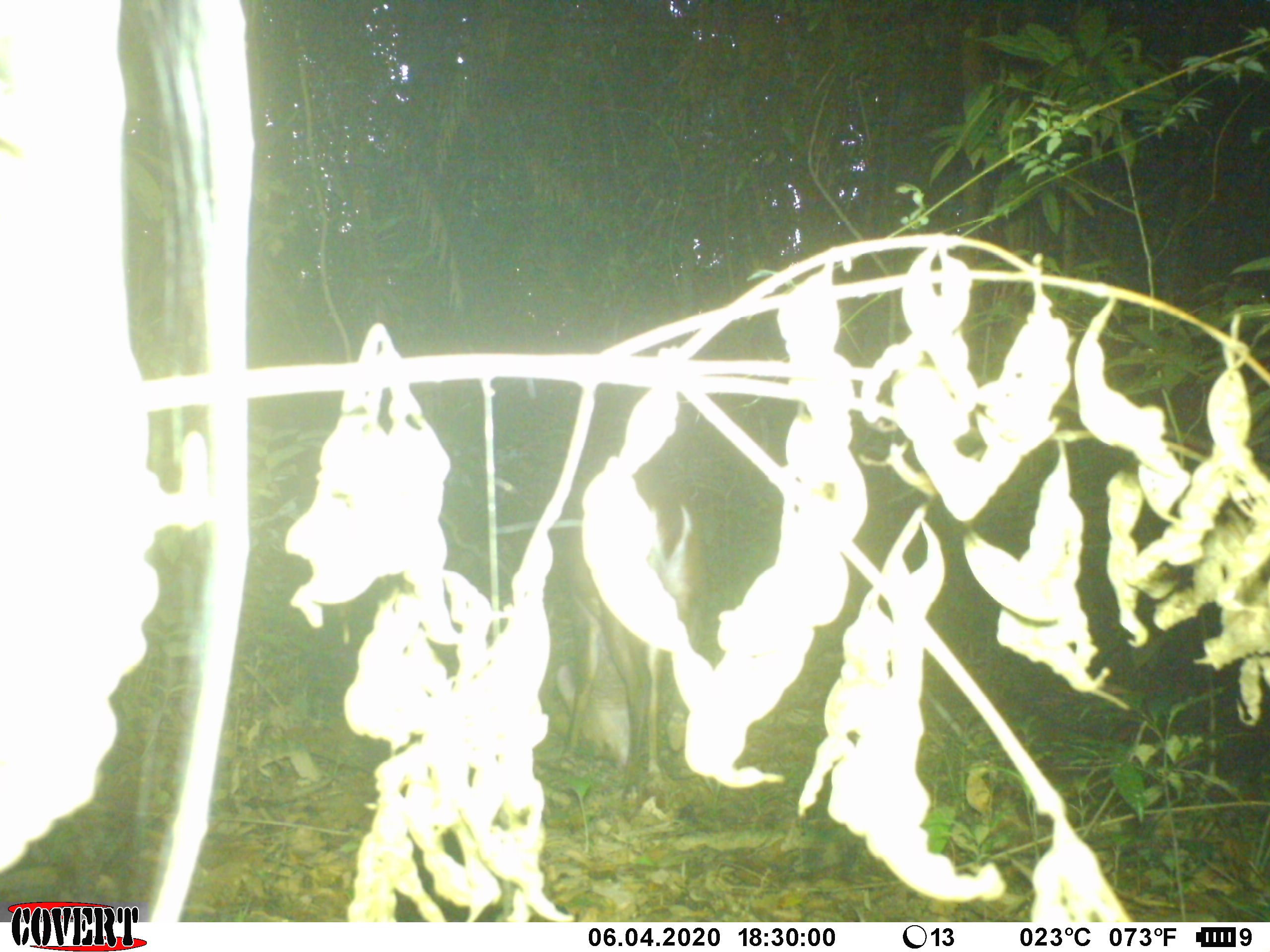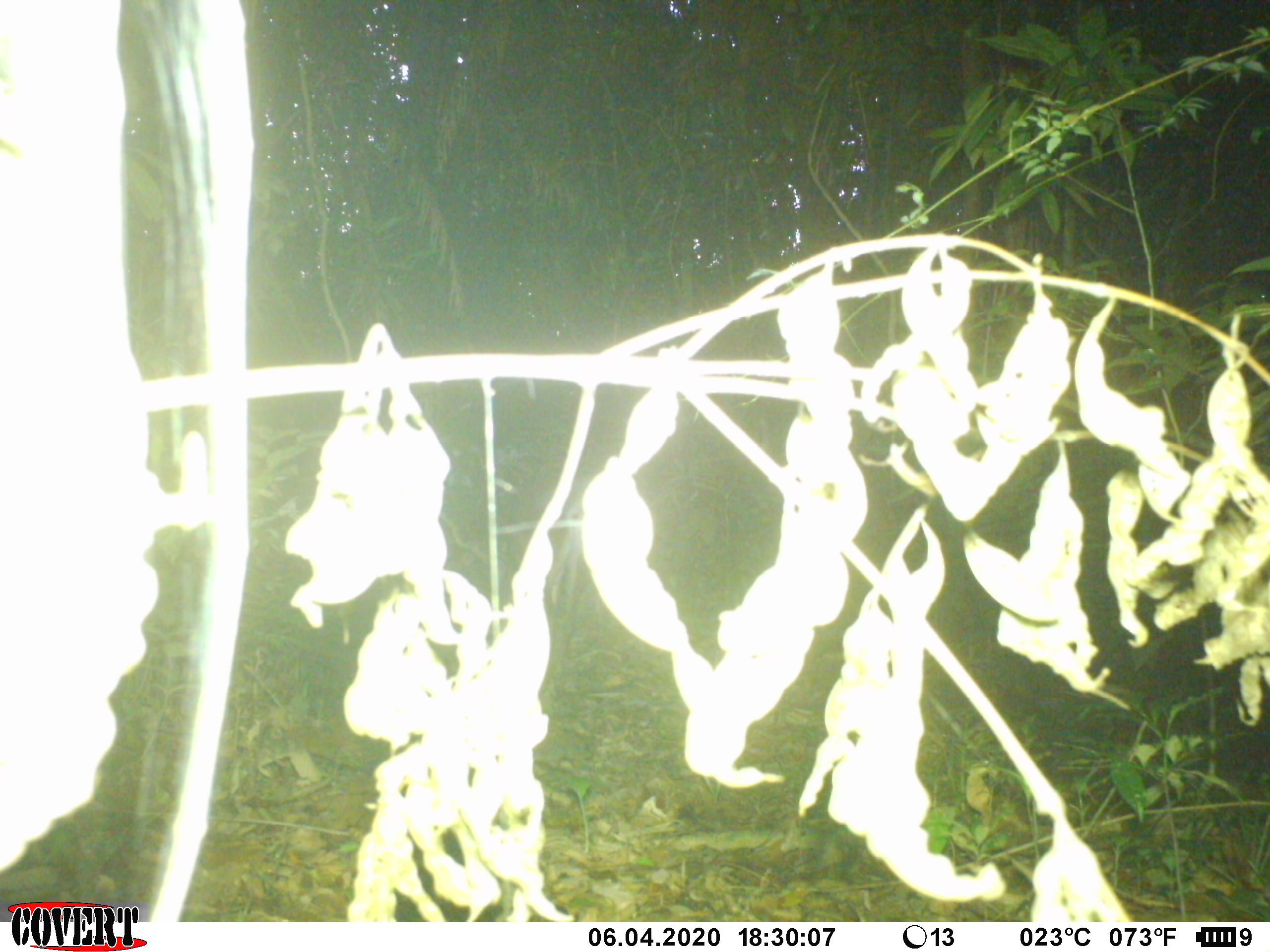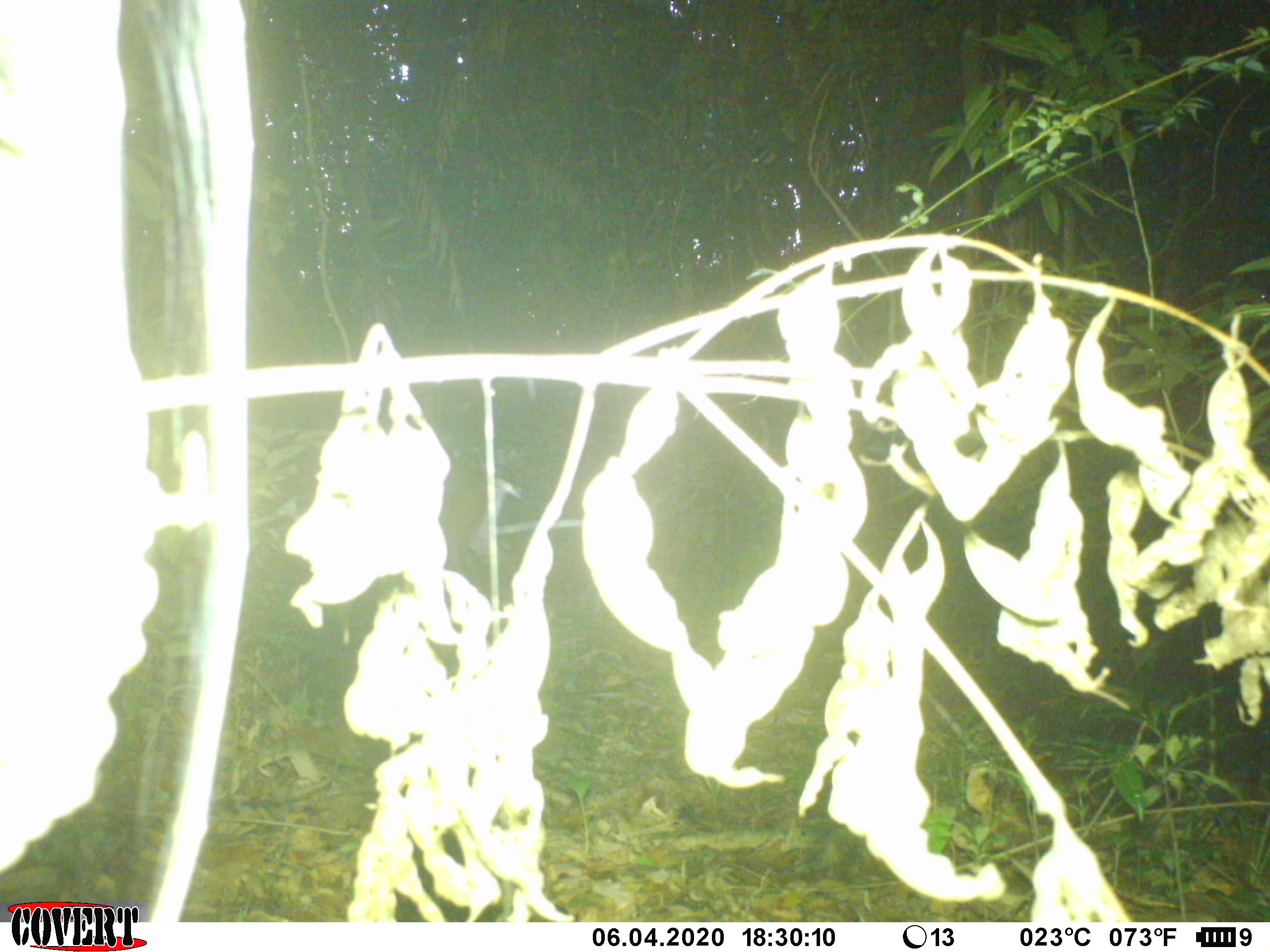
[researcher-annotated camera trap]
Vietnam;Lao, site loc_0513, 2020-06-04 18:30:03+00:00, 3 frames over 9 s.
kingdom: Animalia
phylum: Chordata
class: Mammalia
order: Artiodactyla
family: Cervidae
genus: Muntiacus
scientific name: Muntiacus vuquangensis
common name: large-antlered muntjac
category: large antlered muntjac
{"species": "large antlered muntjac (large-antlered muntjac) (Muntiacus vuquangensis)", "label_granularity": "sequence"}